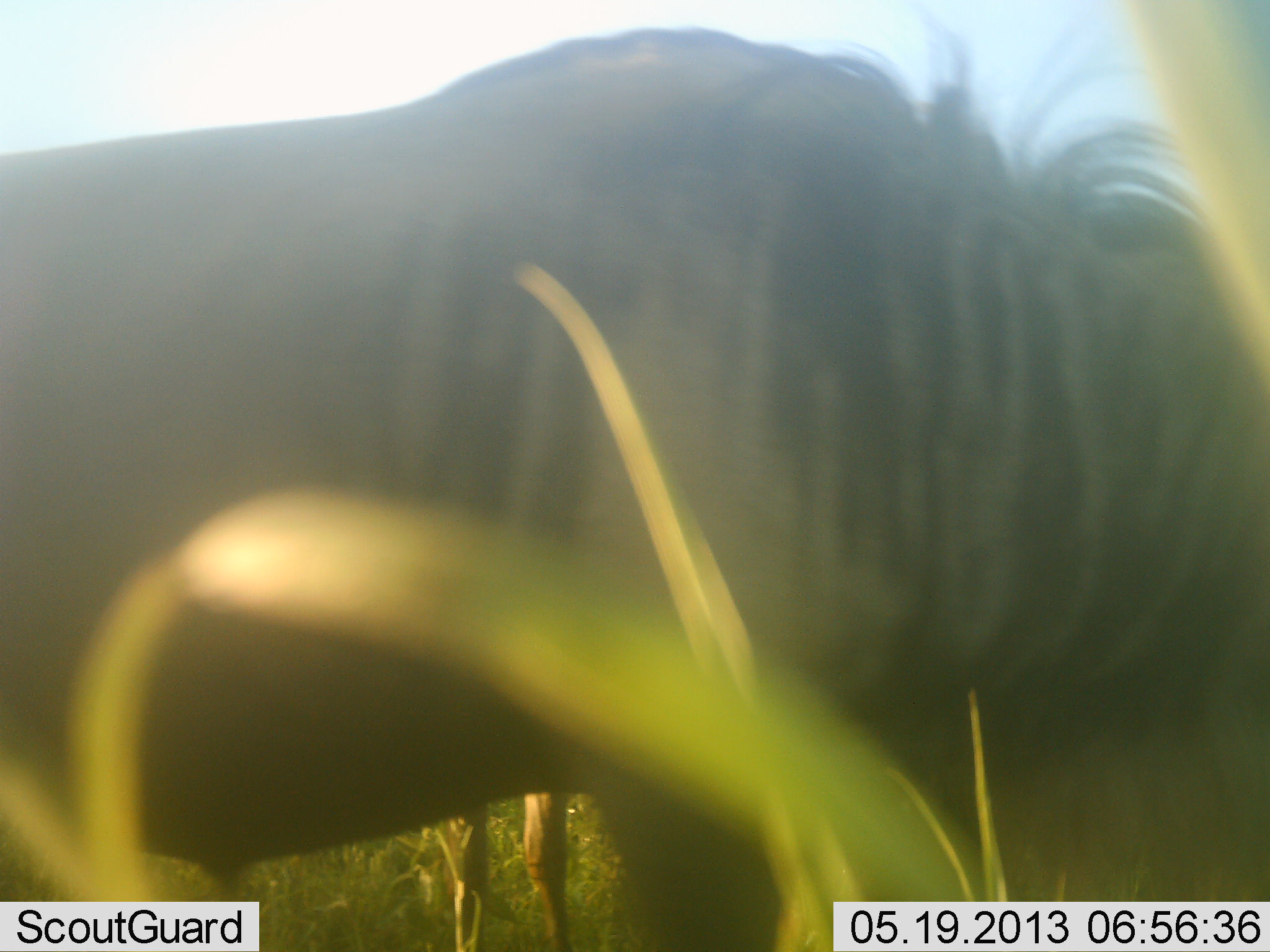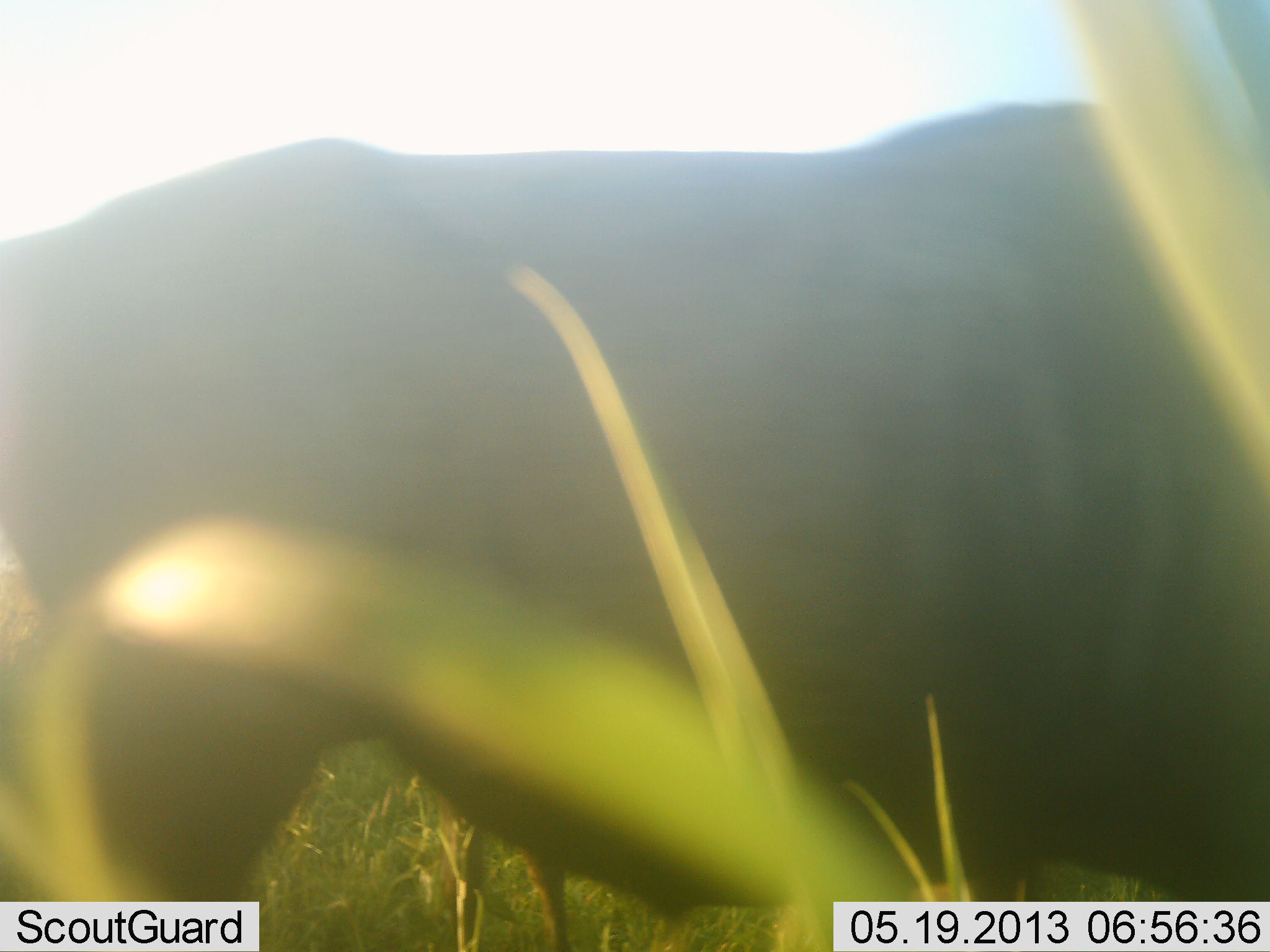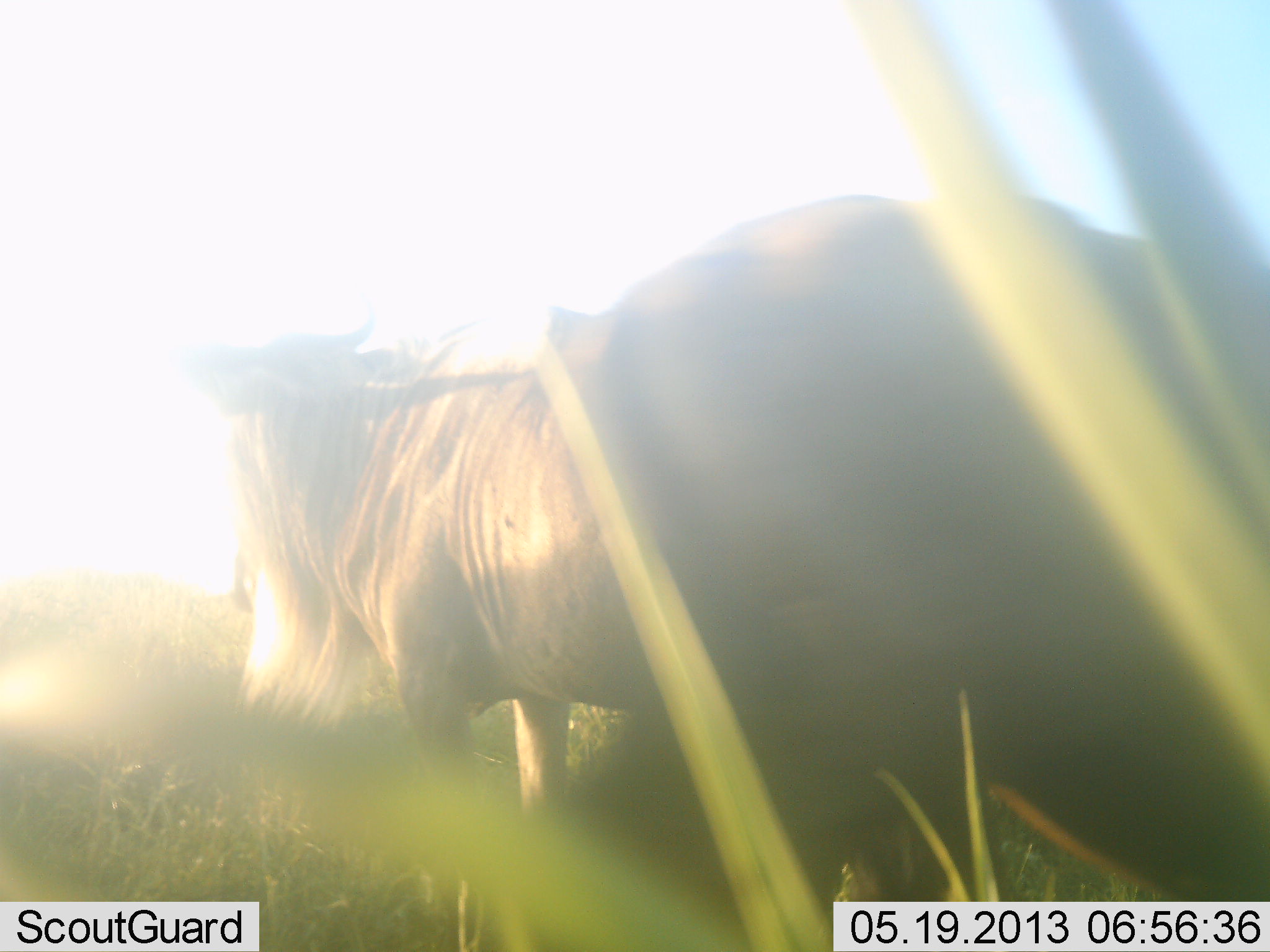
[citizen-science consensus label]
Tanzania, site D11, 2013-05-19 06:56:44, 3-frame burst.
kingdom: Animalia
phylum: Chordata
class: Mammalia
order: Artiodactyla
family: Bovidae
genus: Connochaetes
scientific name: Connochaetes taurinus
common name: blue wildebeest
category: wildebeest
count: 2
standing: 69%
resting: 0%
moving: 85%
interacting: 0%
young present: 0%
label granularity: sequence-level